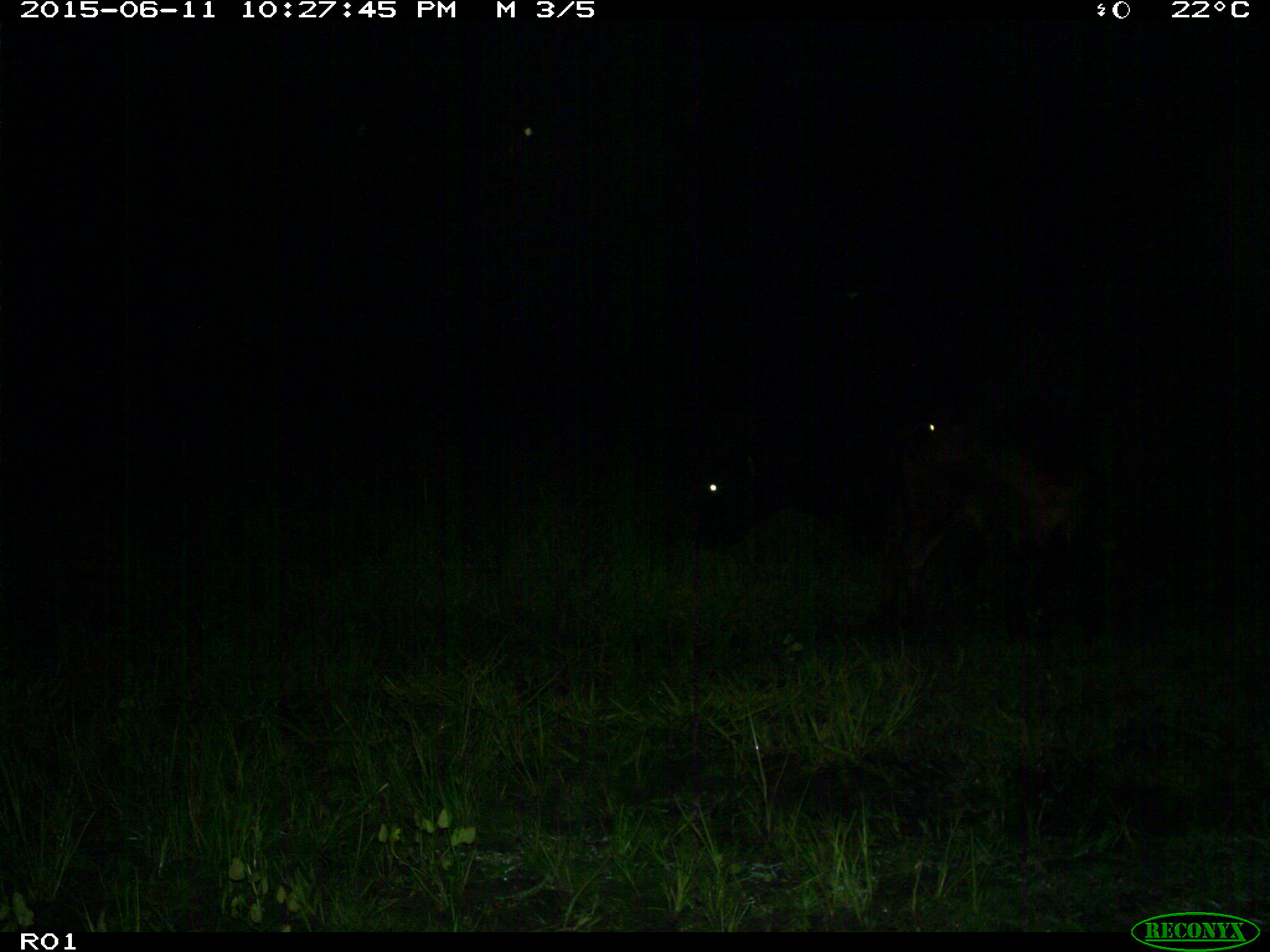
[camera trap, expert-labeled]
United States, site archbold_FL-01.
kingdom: Animalia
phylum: Chordata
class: Mammalia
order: Artiodactyla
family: Bovidae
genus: Bos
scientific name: Bos taurus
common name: domestic cow